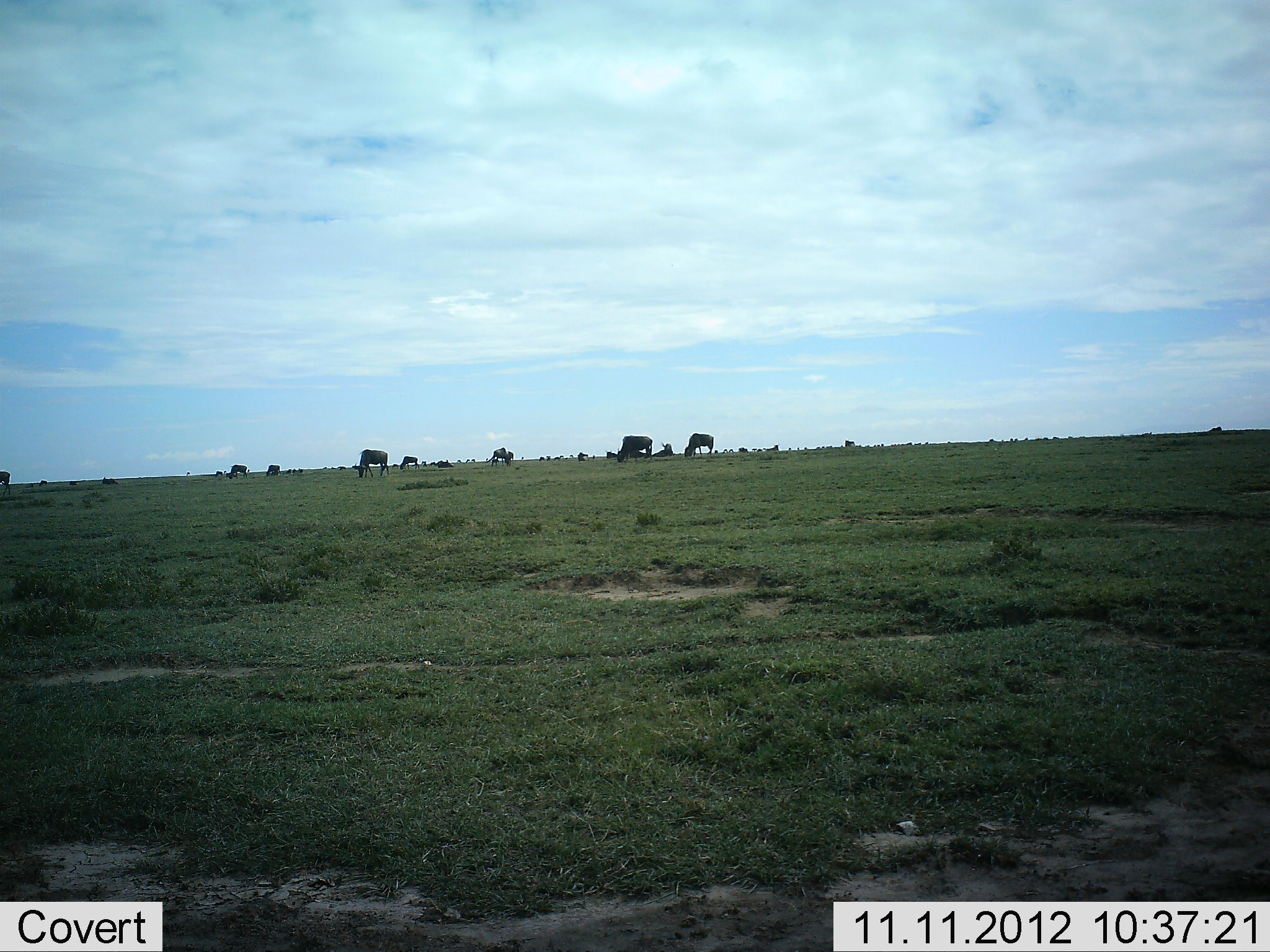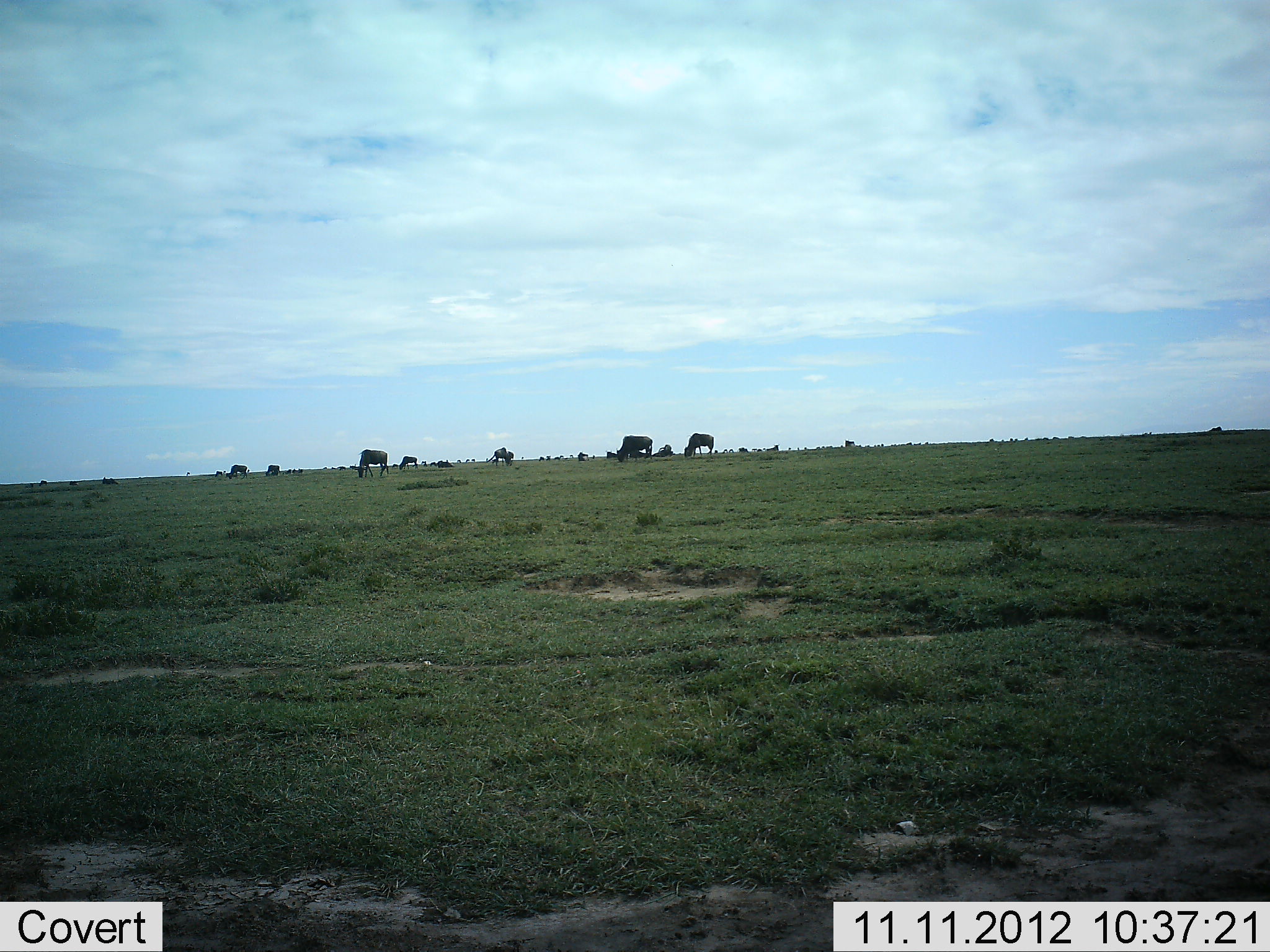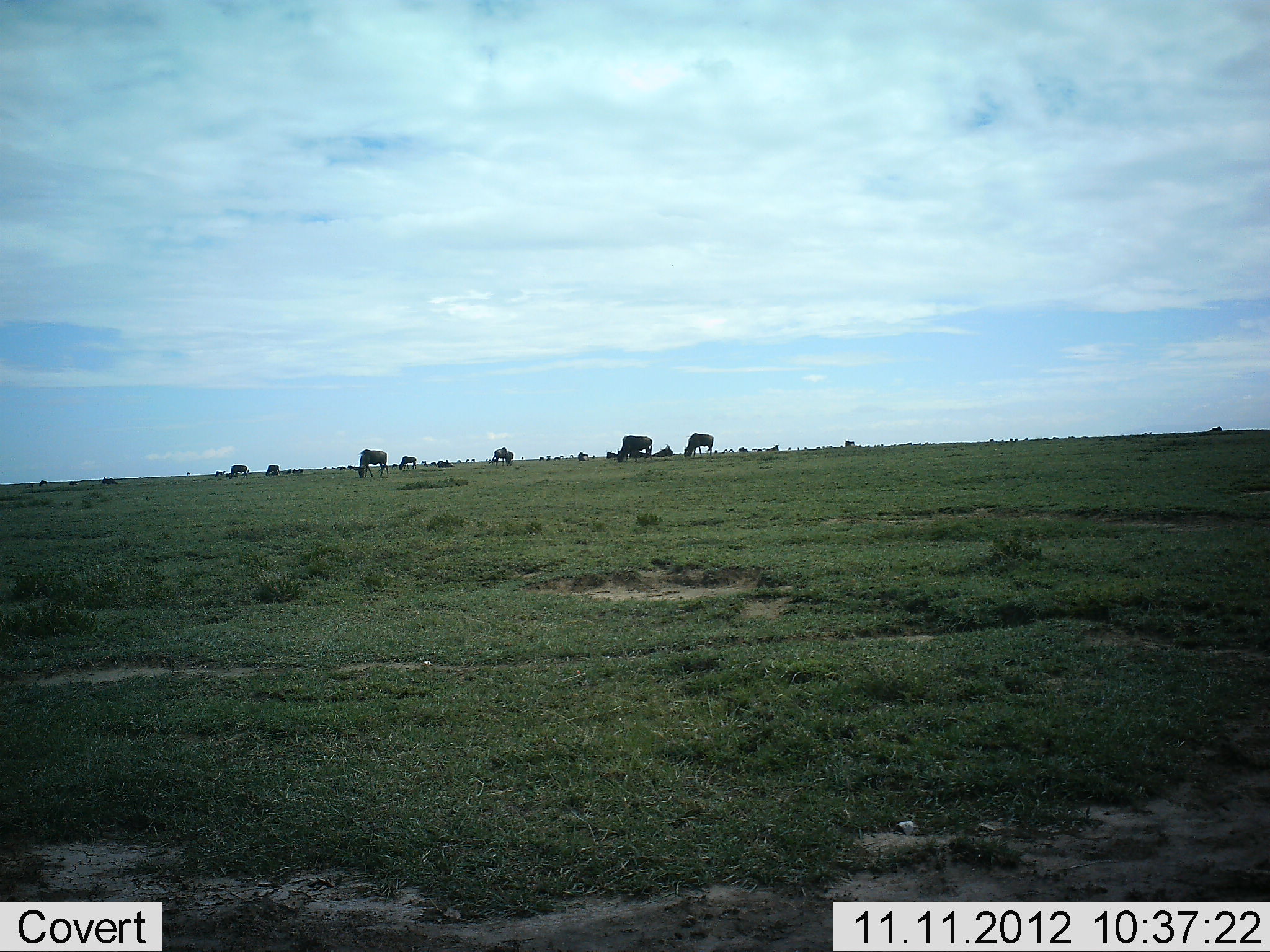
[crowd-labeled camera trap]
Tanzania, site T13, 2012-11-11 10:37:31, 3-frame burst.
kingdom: Animalia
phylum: Chordata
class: Mammalia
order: Artiodactyla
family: Bovidae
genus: Connochaetes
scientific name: Connochaetes taurinus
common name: blue wildebeest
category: wildebeest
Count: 11-50.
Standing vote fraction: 20%.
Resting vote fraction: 0%.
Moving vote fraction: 10%.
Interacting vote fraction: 0%.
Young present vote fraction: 0%.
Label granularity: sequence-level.